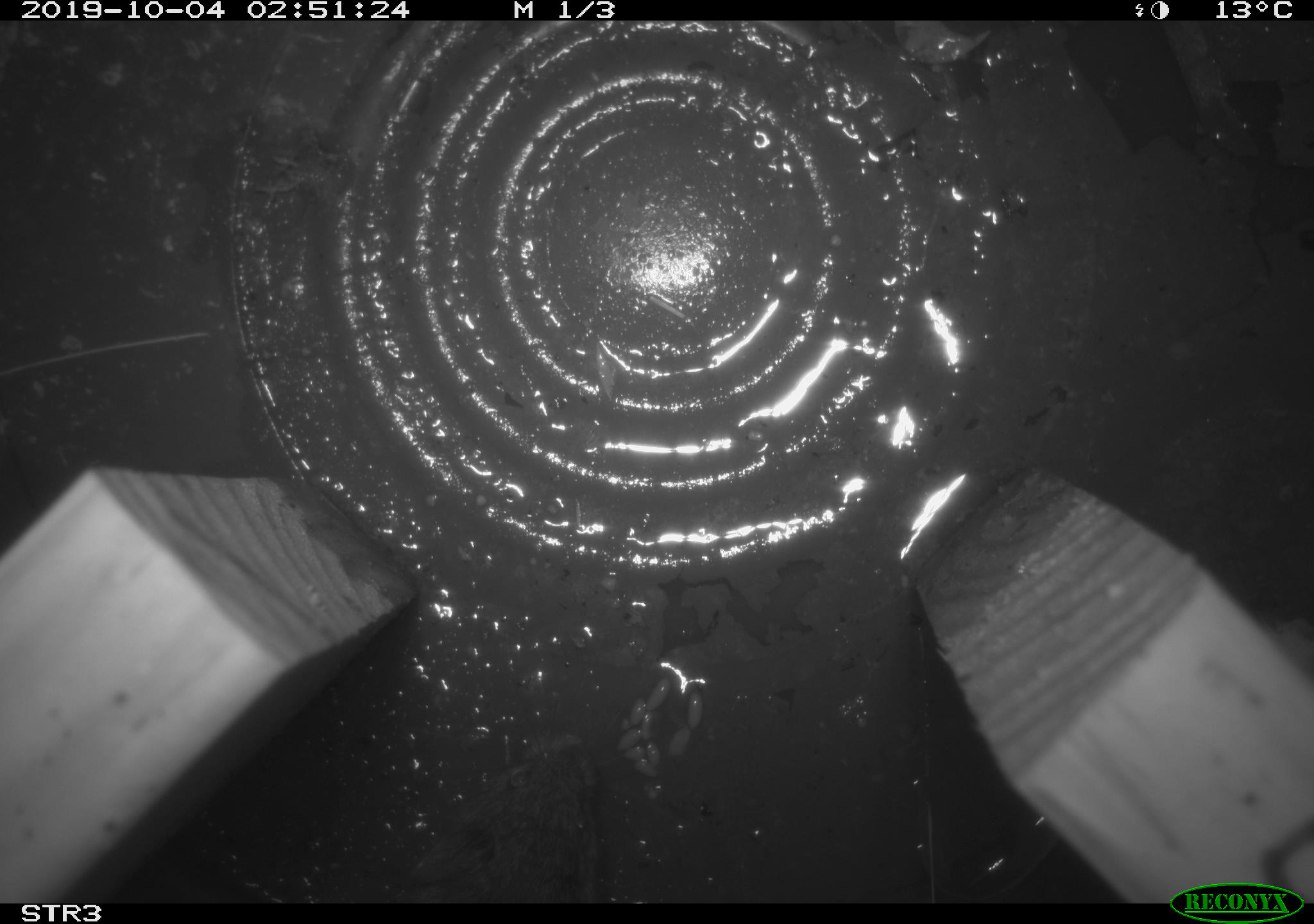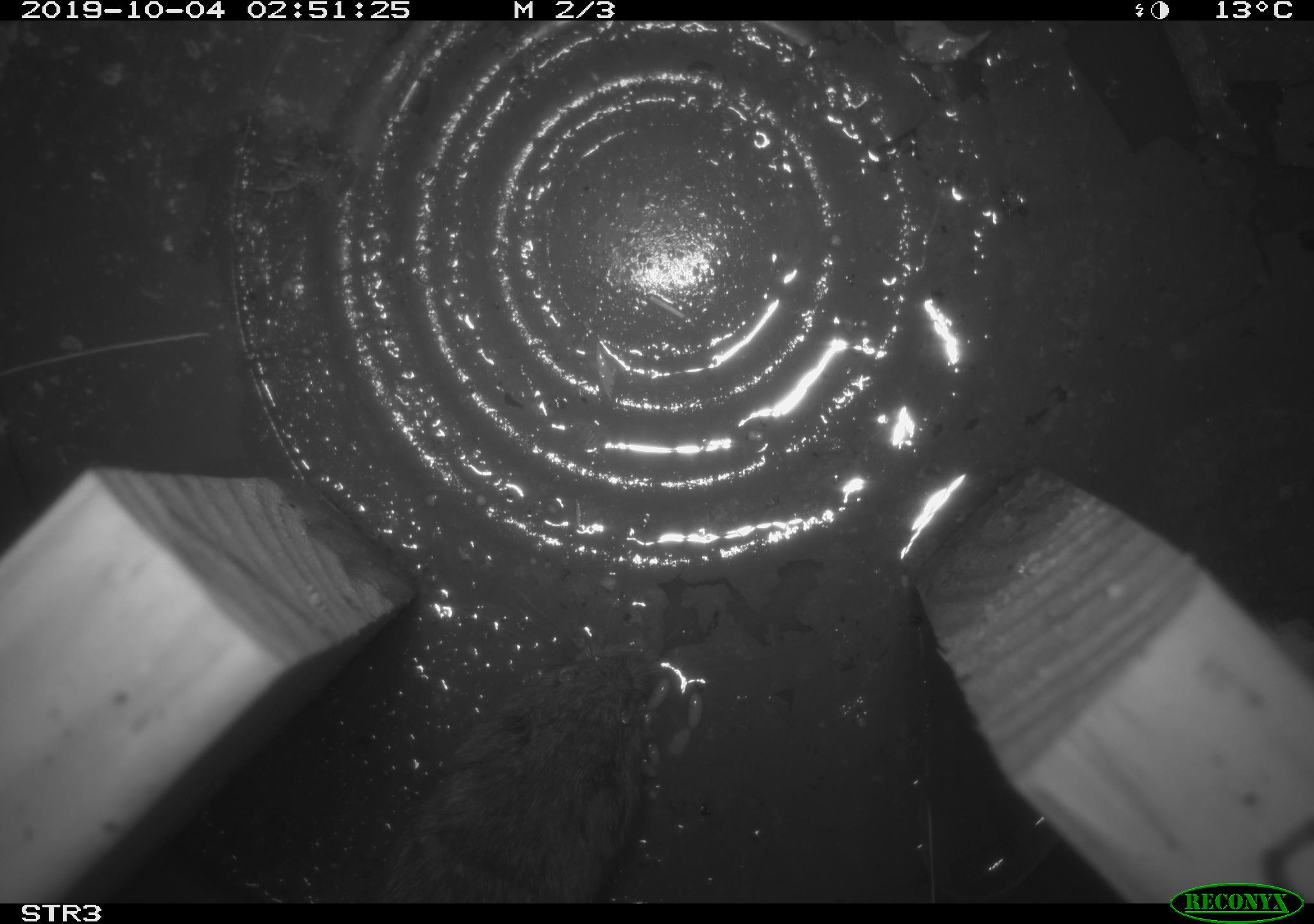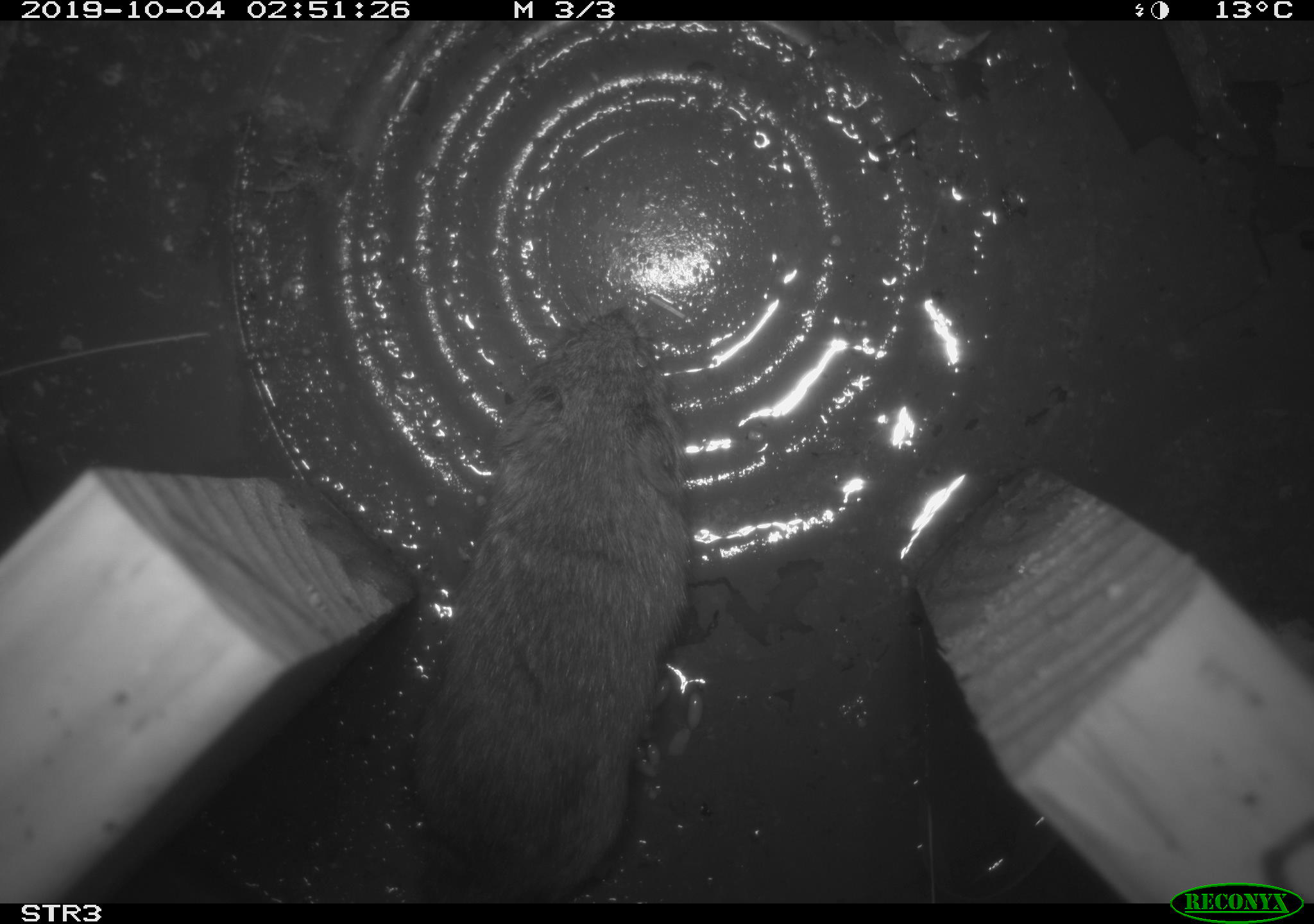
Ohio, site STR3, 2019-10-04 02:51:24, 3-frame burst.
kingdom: Animalia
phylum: Chordata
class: Mammalia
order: Rodentia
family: Cricetidae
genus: Microtus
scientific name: Microtus pennsylvanicus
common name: meadow vole